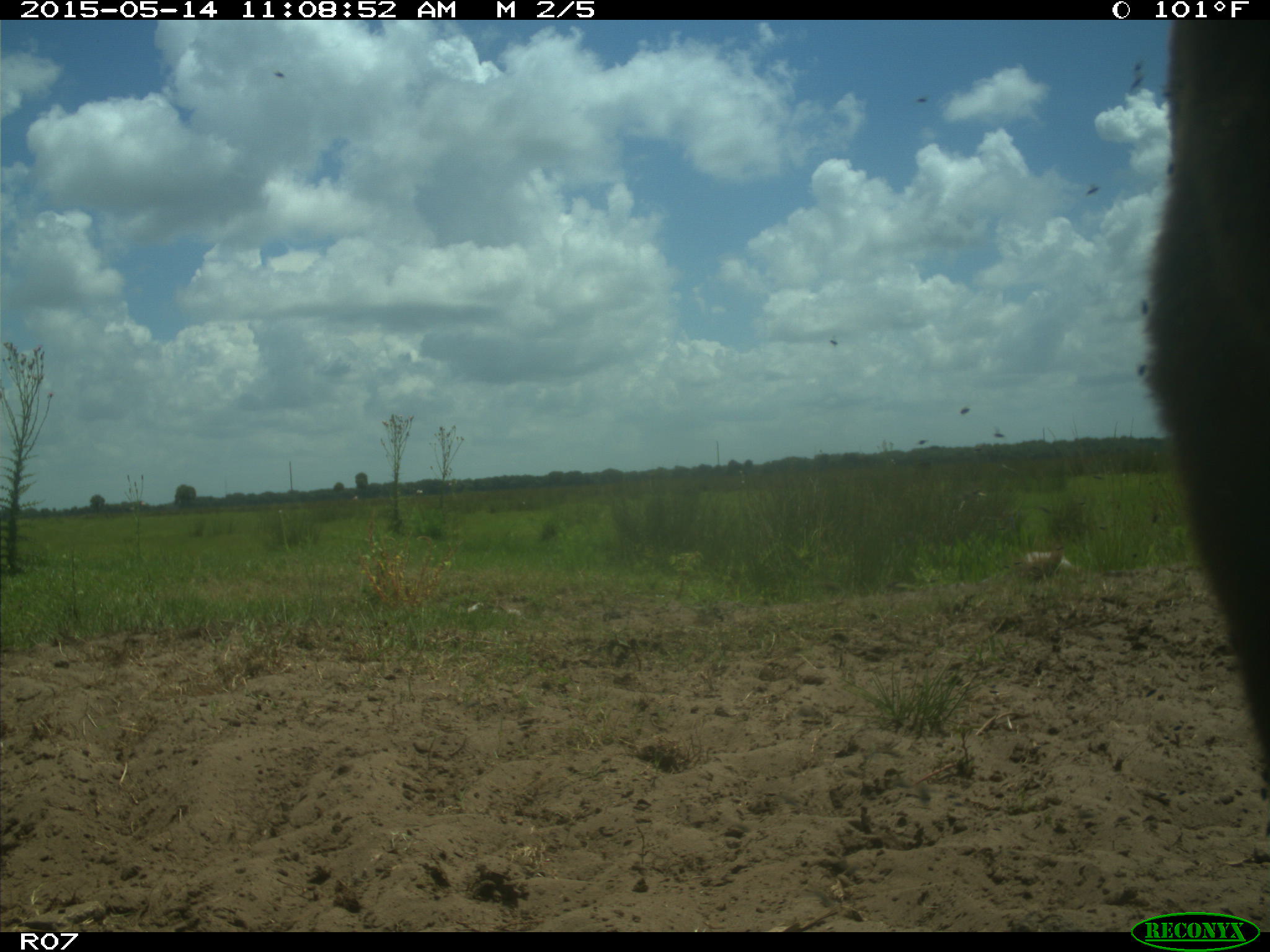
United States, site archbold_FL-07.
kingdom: Animalia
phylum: Chordata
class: Mammalia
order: Artiodactyla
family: Bovidae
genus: Bos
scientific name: Bos taurus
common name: domestic cow